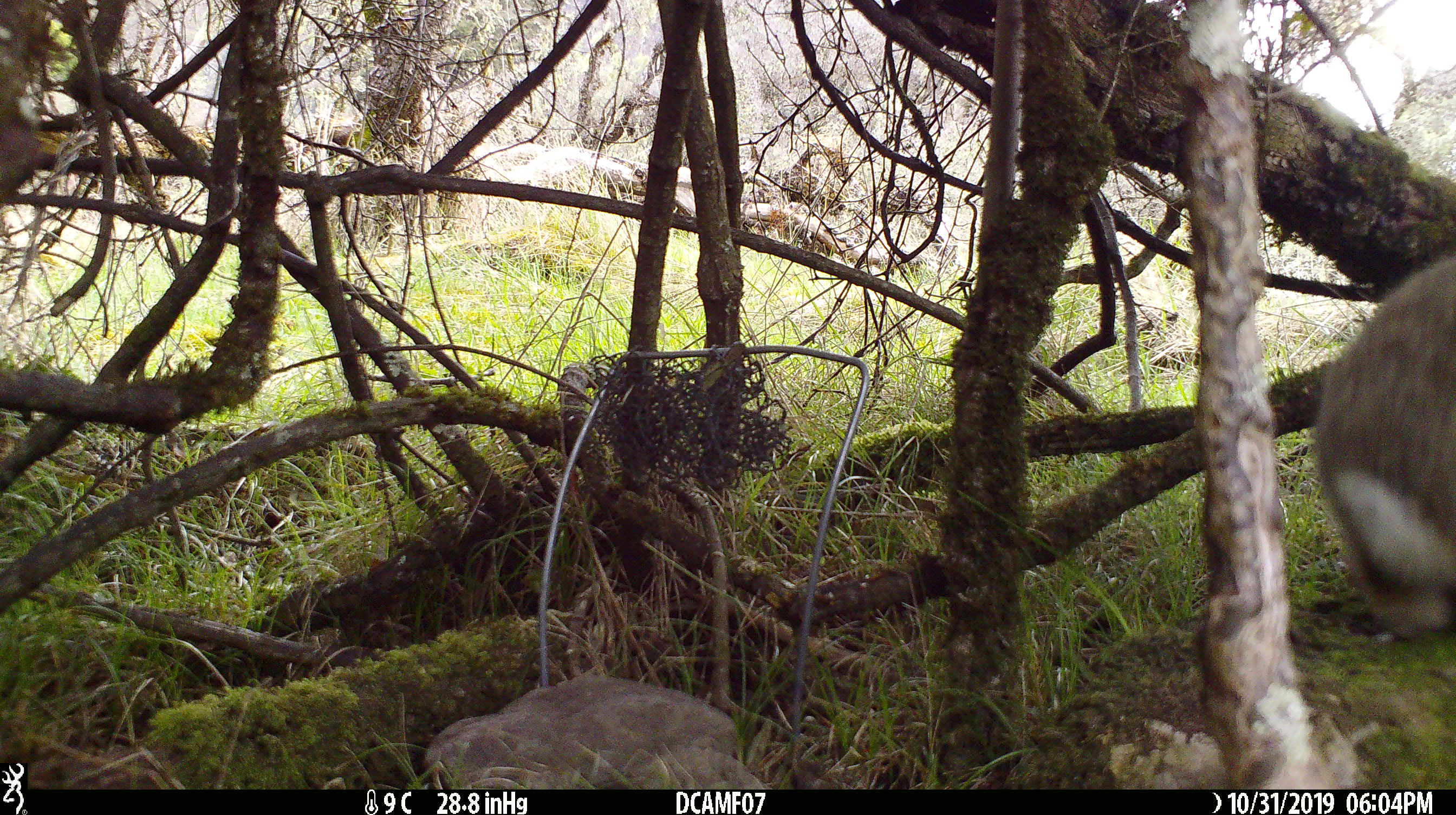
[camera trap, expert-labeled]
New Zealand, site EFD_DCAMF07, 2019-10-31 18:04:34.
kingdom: Animalia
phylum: Chordata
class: Mammalia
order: Lagomorpha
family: Leporidae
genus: Oryctolagus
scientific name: Oryctolagus cuniculus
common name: european rabbit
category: rabbit